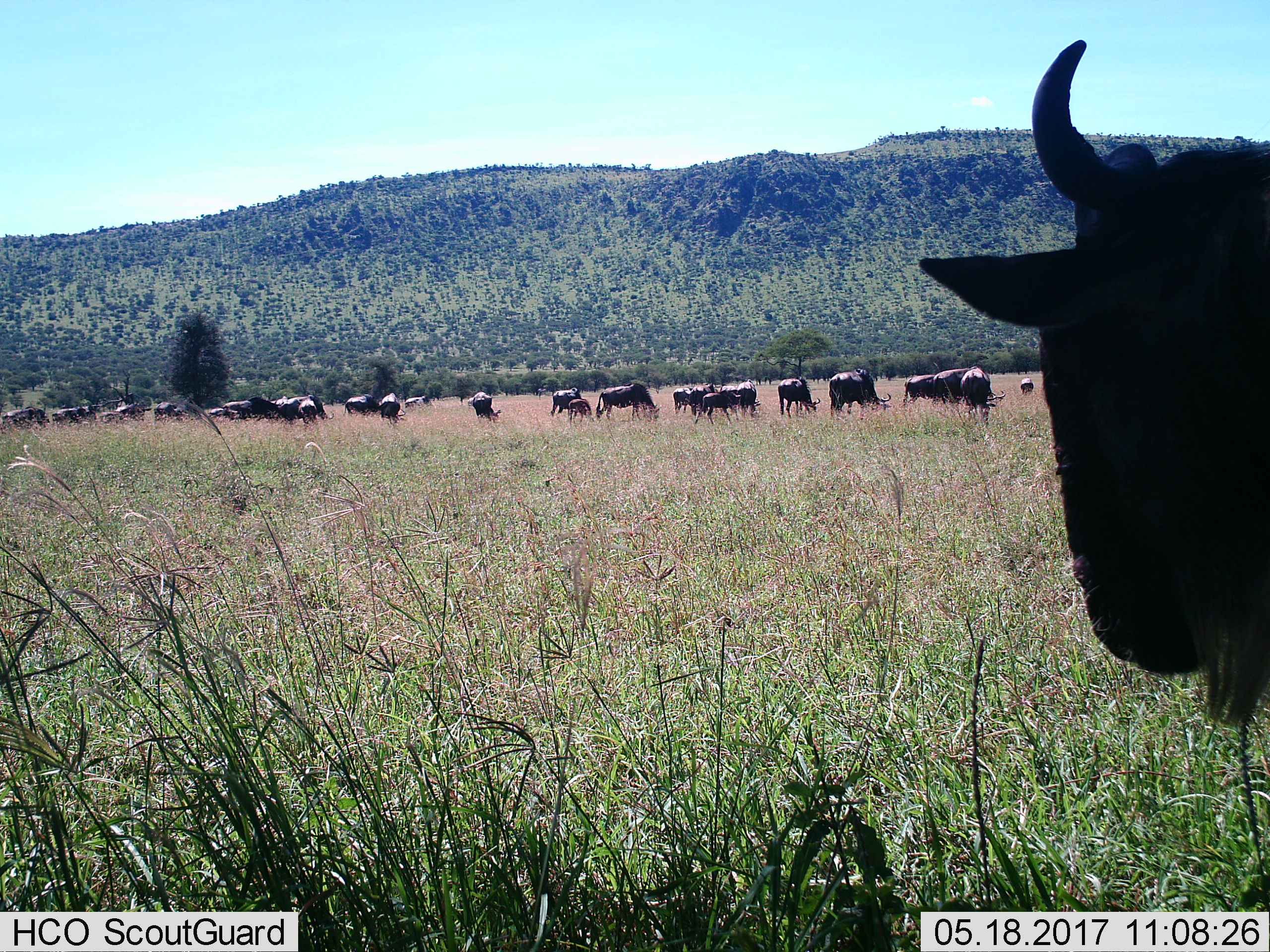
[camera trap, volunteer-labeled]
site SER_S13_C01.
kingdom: Animalia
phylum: Chordata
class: Mammalia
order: Artiodactyla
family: Bovidae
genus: Connochaetes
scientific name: Connochaetes taurinus taurinus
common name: blue wildebeest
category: wildebeestblue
Wildebeestblue (blue wildebeest) (Connochaetes taurinus taurinus), count 11-50. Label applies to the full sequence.